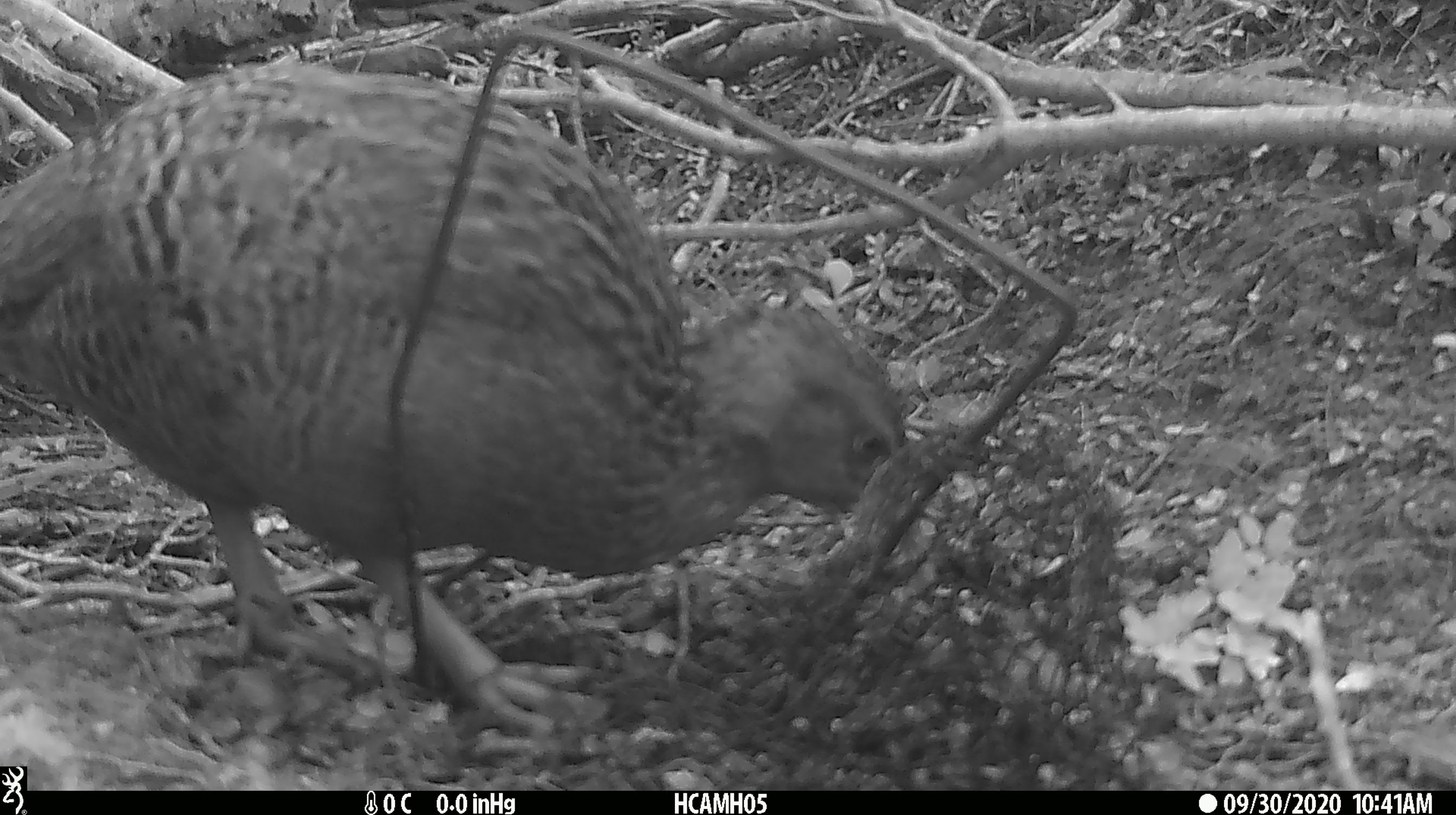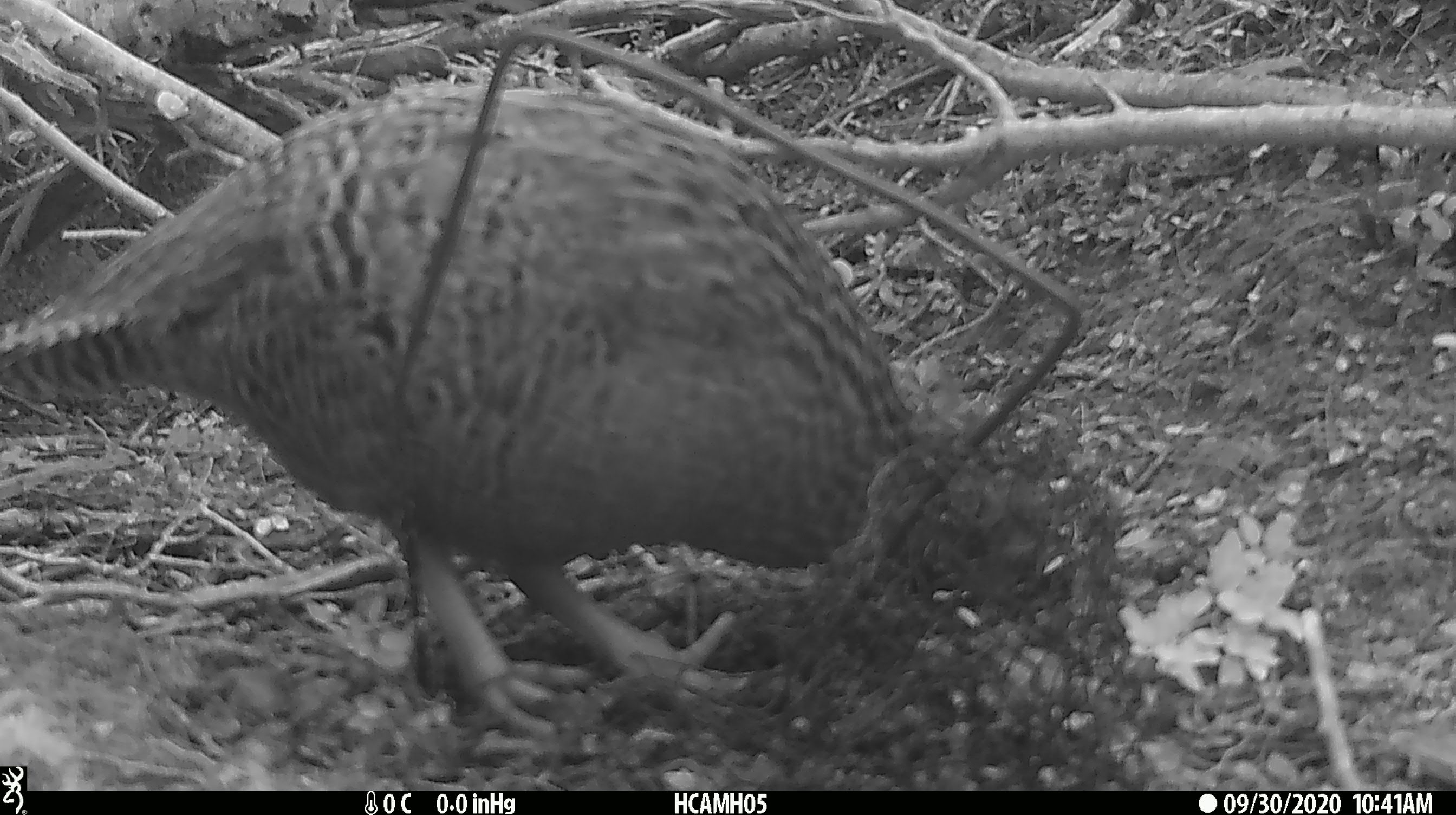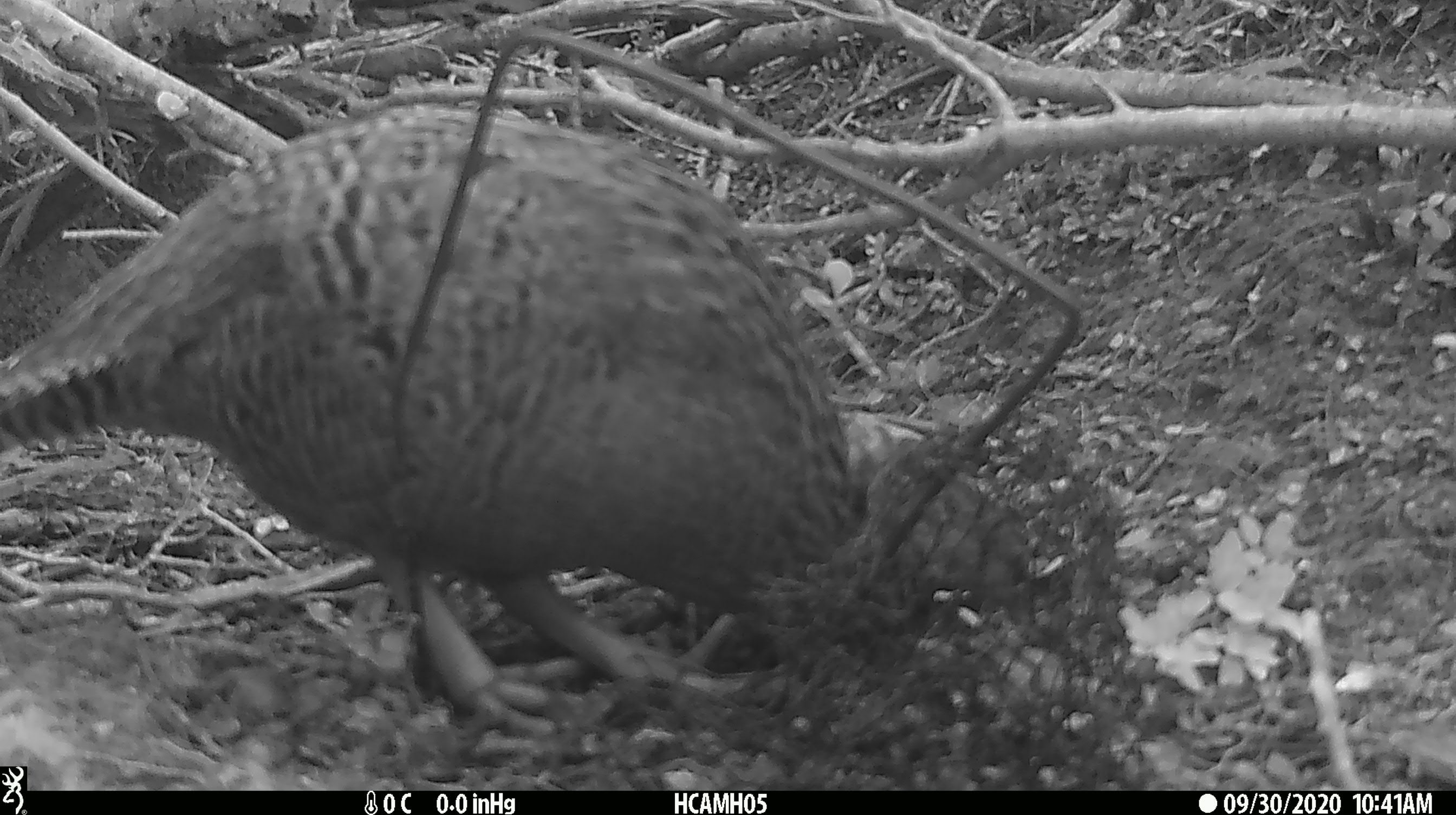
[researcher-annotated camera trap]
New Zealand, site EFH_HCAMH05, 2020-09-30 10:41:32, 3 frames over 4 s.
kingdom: Animalia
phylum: Chordata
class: Aves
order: Gruiformes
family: Rallidae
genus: Gallirallus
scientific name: Gallirallus australis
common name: weka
Weka (Gallirallus australis).